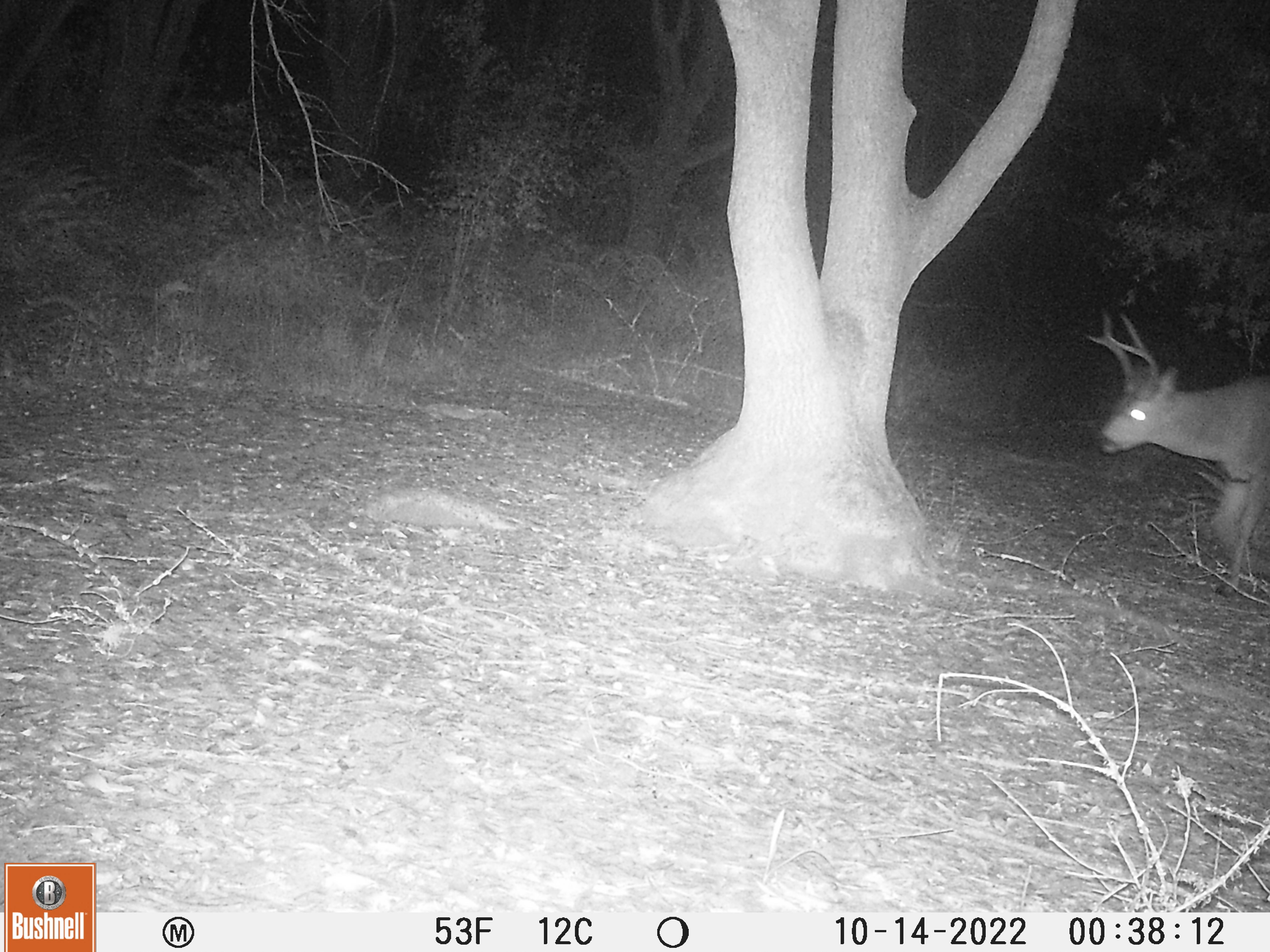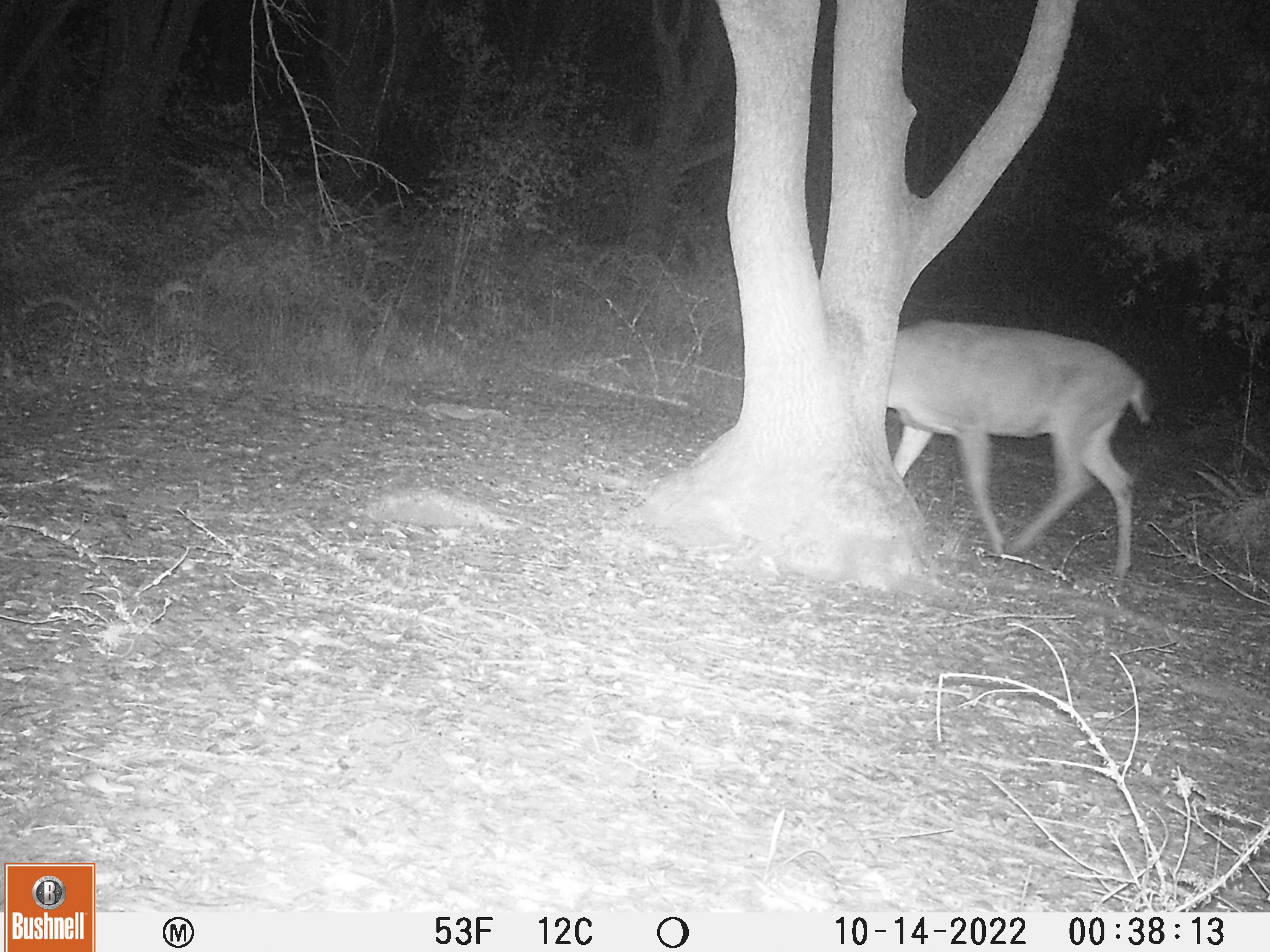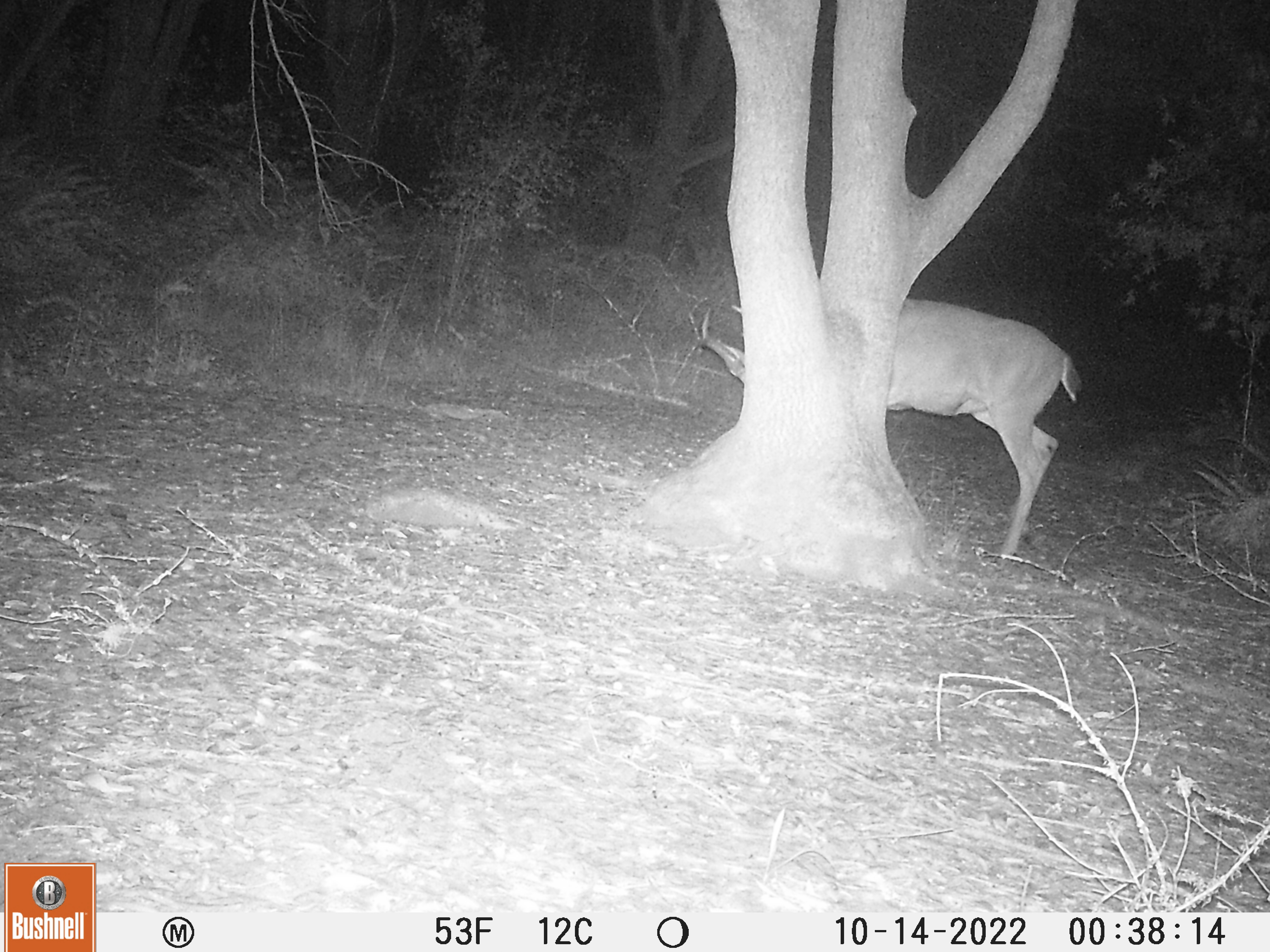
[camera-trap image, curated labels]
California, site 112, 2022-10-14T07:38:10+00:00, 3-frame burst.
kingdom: Animalia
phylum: Chordata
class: Mammalia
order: Artiodactyla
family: Cervidae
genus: Odocoileus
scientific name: Odocoileus hemionus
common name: mule deer